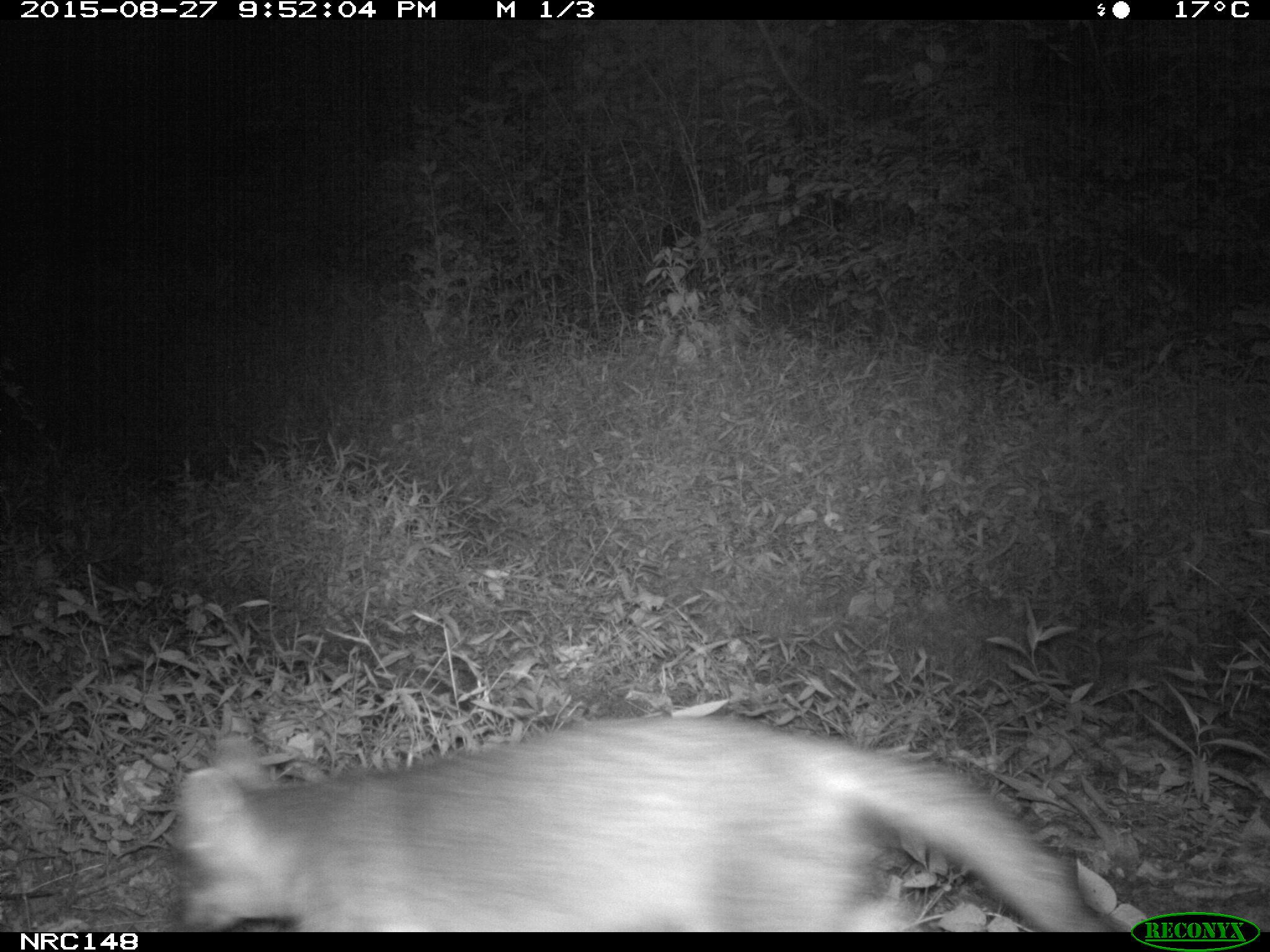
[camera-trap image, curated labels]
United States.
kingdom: Animalia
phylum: Chordata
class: Mammalia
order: Carnivora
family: Canidae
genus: Urocyon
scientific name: Urocyon cinereoargenteus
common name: gray fox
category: Grey Fox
Grey Fox (gray fox) (Urocyon cinereoargenteus).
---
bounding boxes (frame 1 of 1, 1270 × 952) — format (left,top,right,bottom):
Grey Fox: (158,698,1115,928)